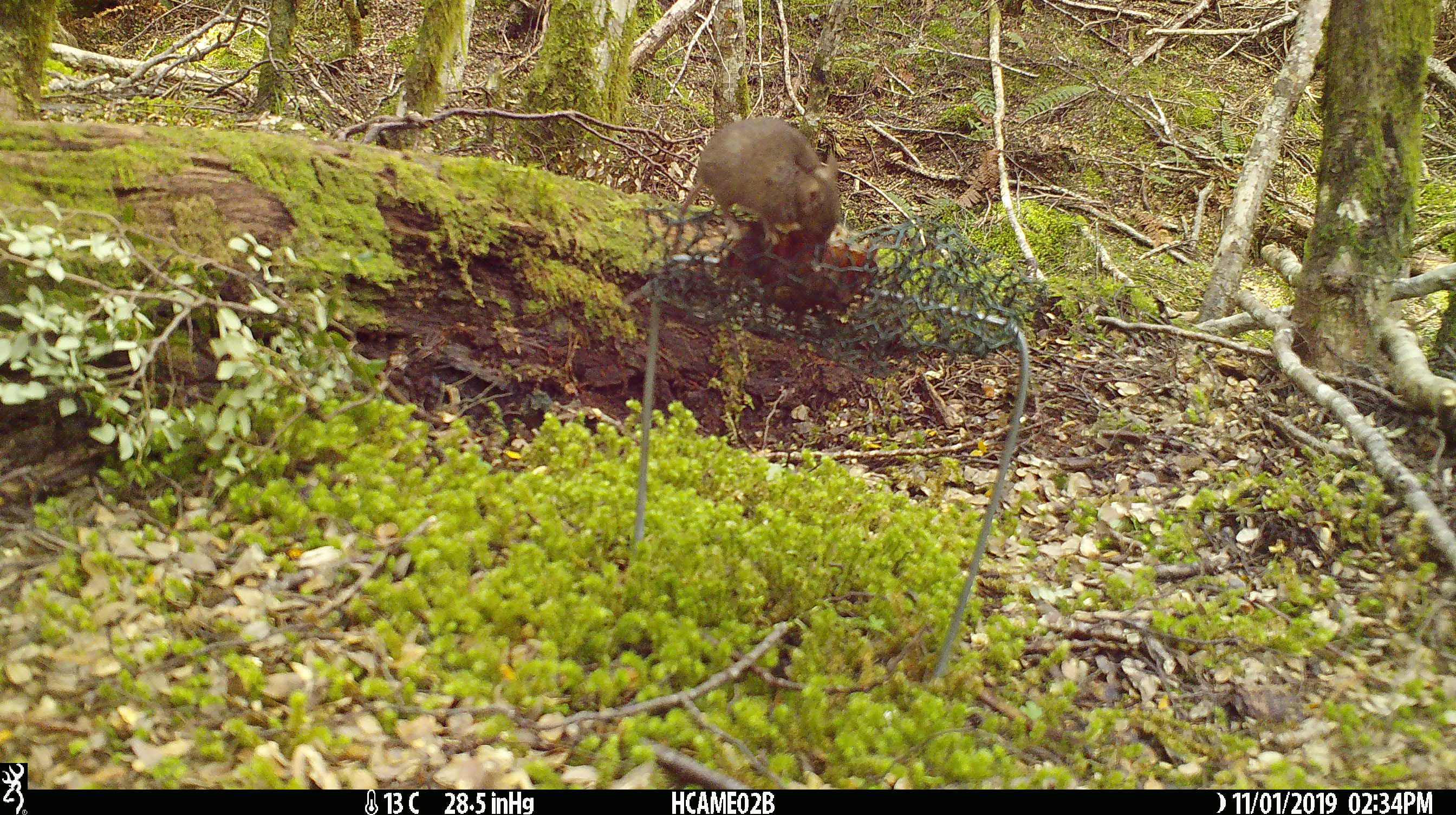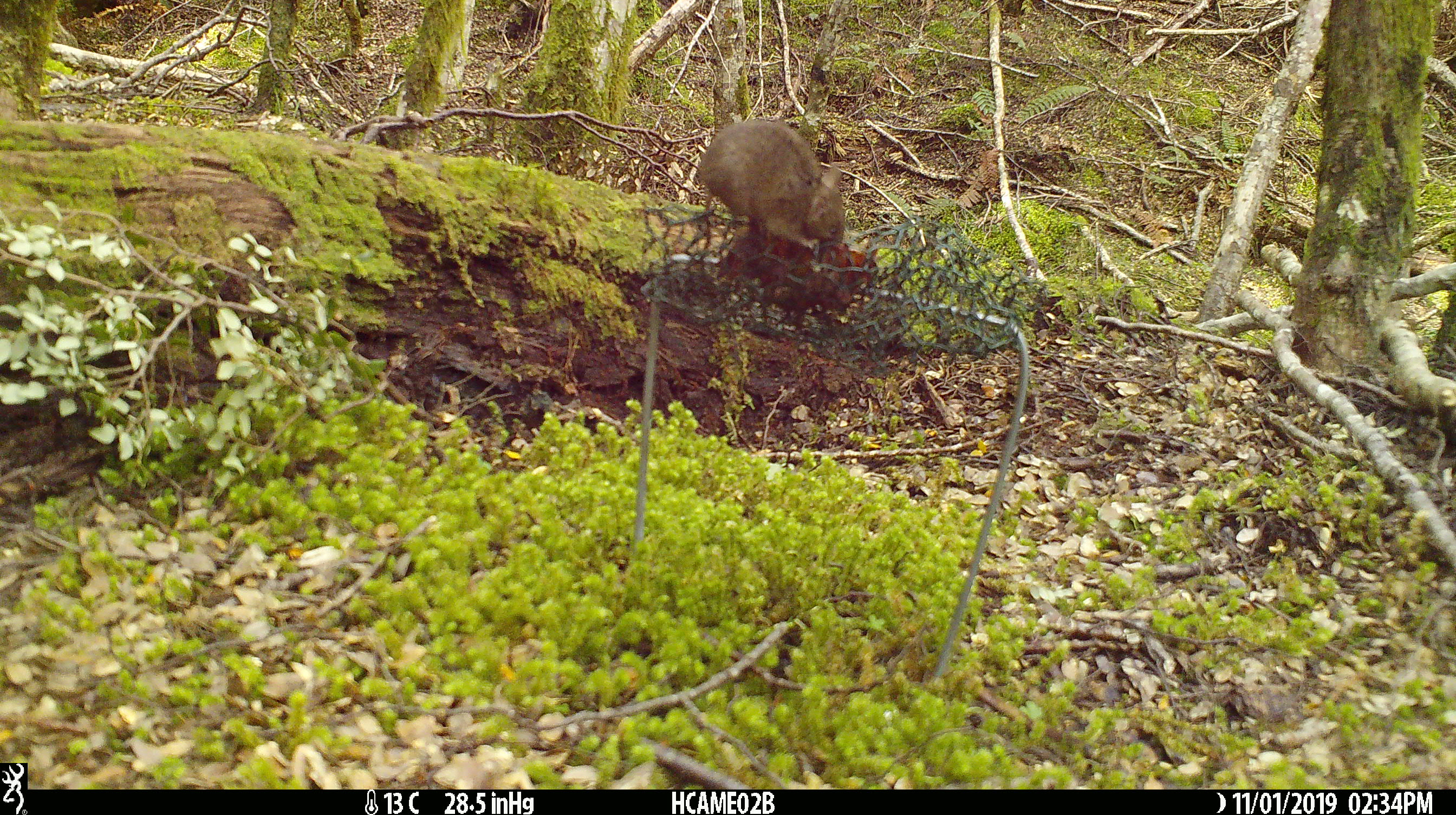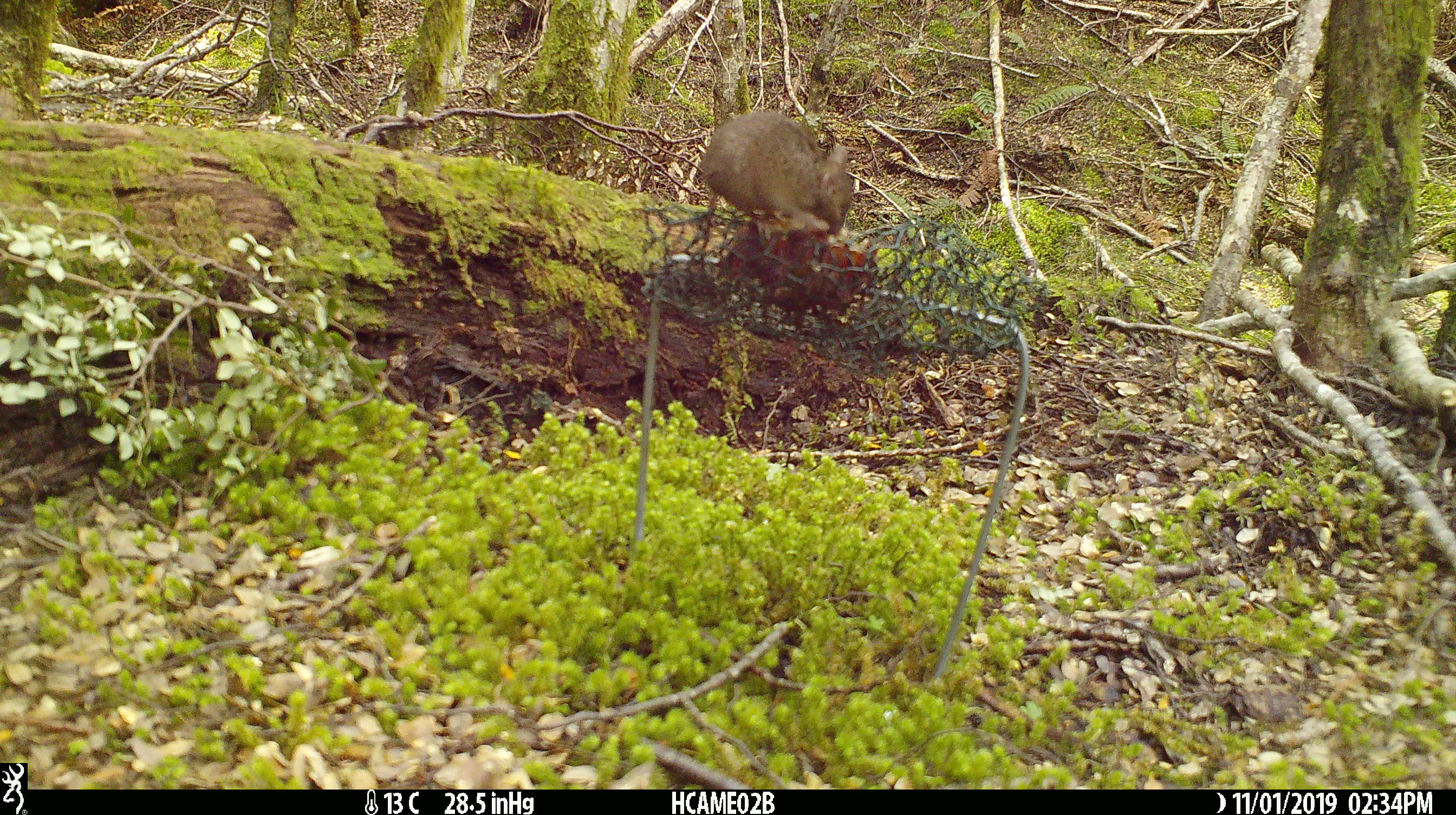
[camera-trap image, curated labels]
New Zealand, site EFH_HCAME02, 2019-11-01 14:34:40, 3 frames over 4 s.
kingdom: Animalia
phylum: Chordata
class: Mammalia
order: Rodentia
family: Muridae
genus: Mus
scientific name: Mus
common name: mouse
Mouse (Mus).